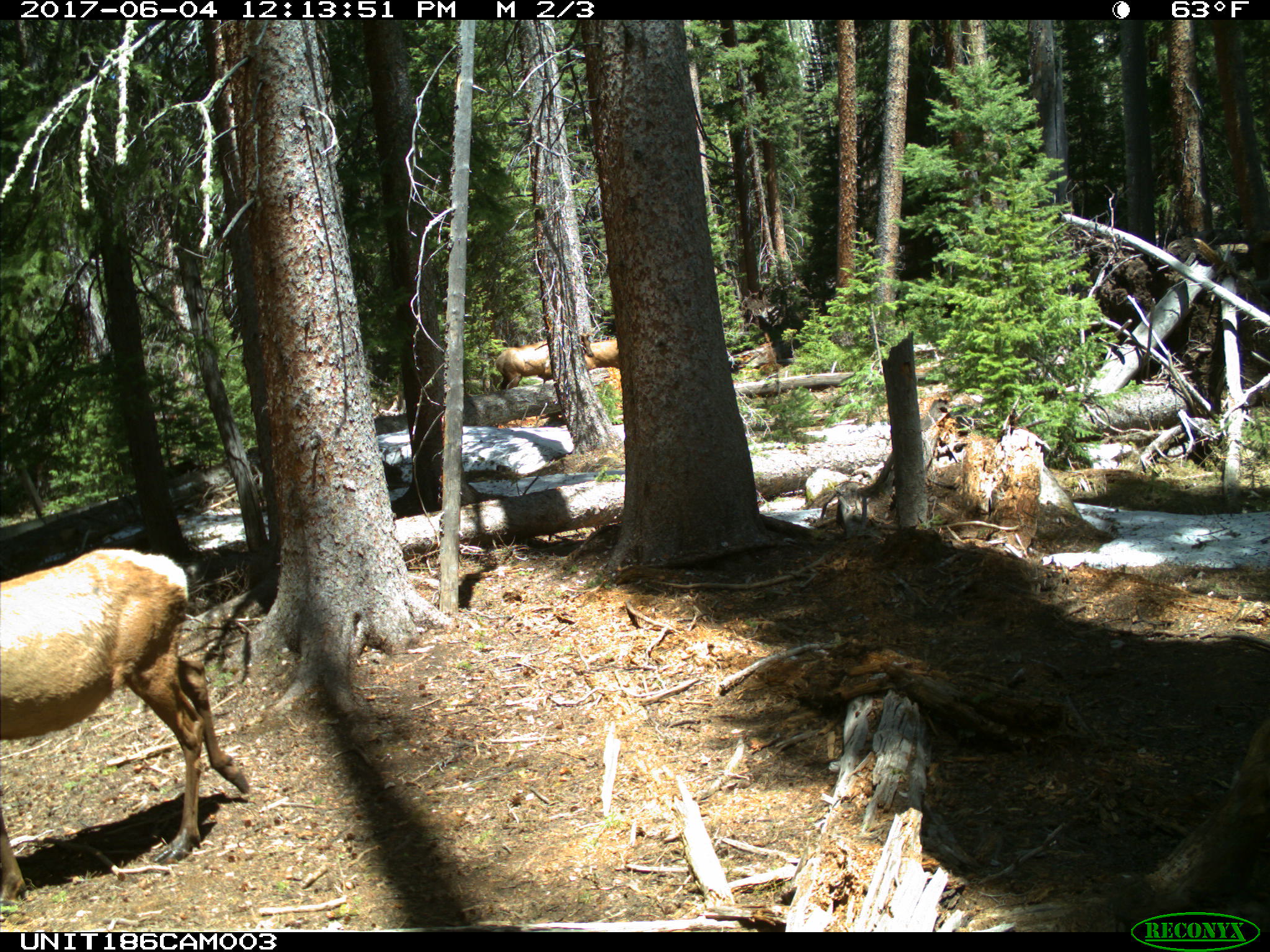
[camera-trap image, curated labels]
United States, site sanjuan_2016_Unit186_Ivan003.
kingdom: Animalia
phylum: Chordata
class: Mammalia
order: Artiodactyla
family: Cervidae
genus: Cervus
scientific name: Cervus elaphus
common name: red deer